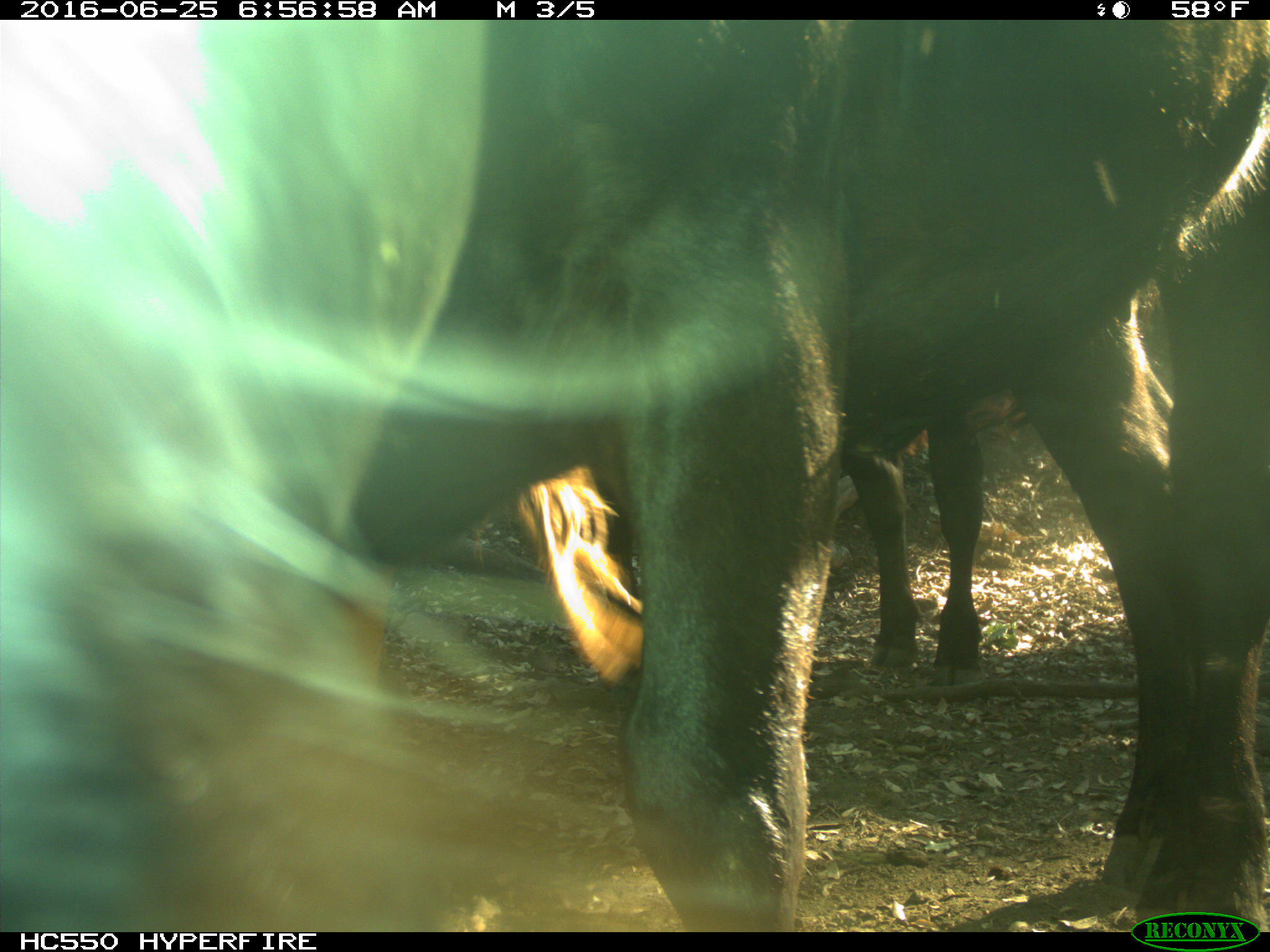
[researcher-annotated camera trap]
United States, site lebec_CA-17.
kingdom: Animalia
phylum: Chordata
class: Mammalia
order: Artiodactyla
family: Bovidae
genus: Bos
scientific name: Bos taurus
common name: domestic cow